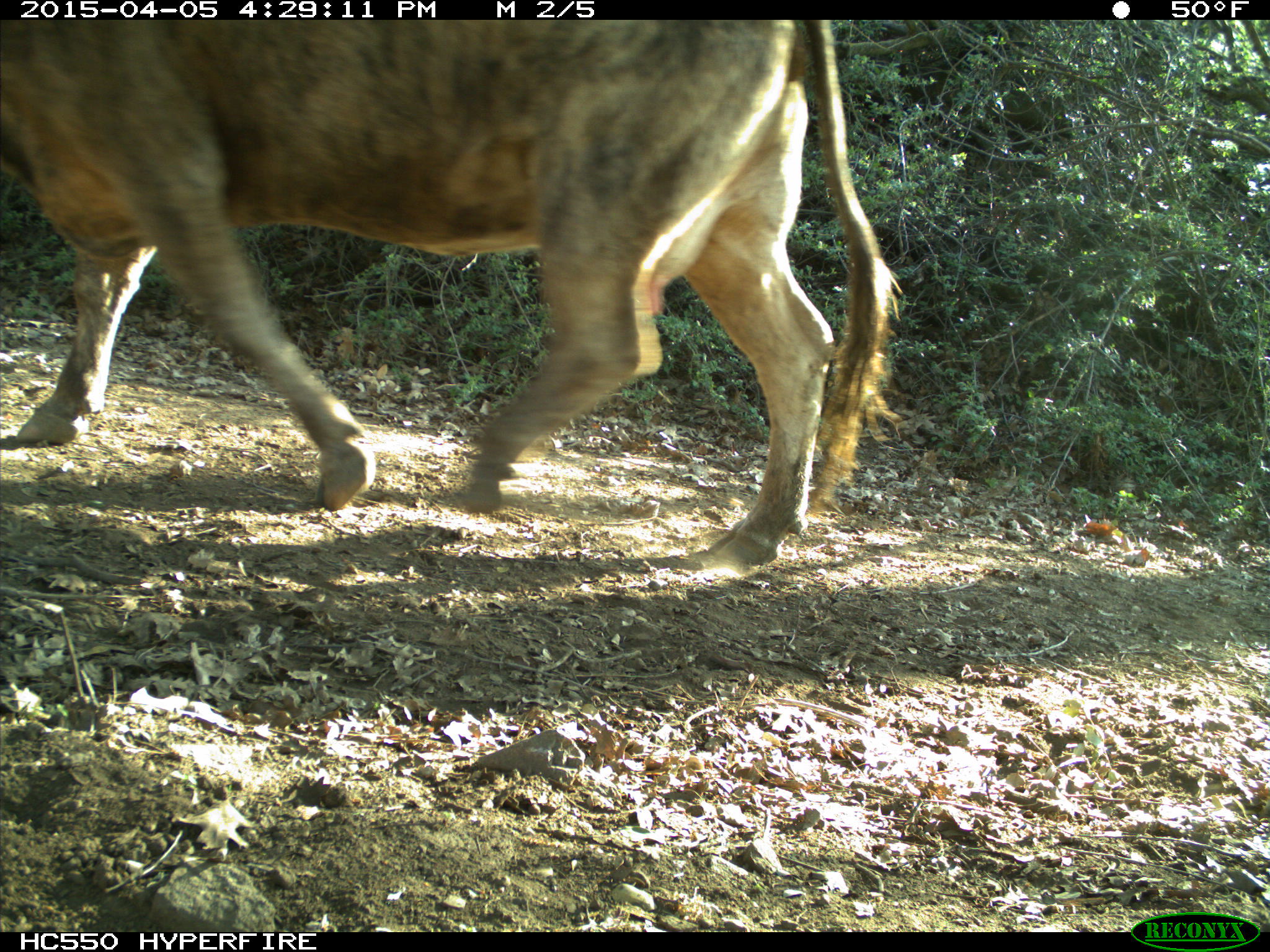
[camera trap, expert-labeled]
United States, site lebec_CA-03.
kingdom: Animalia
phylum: Chordata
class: Mammalia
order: Artiodactyla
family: Bovidae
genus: Bos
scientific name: Bos taurus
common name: domestic cow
Bos taurus (domestic cow).